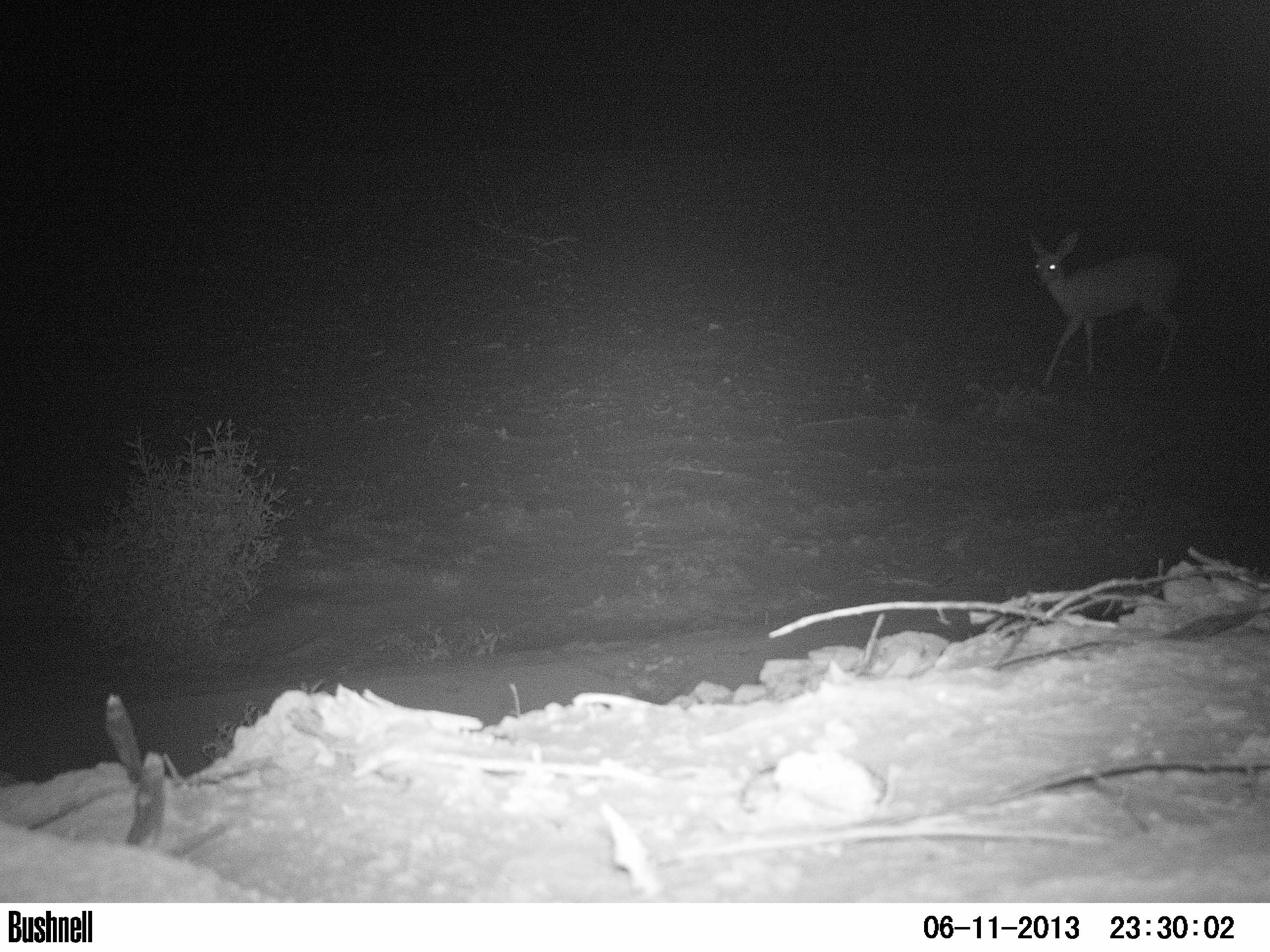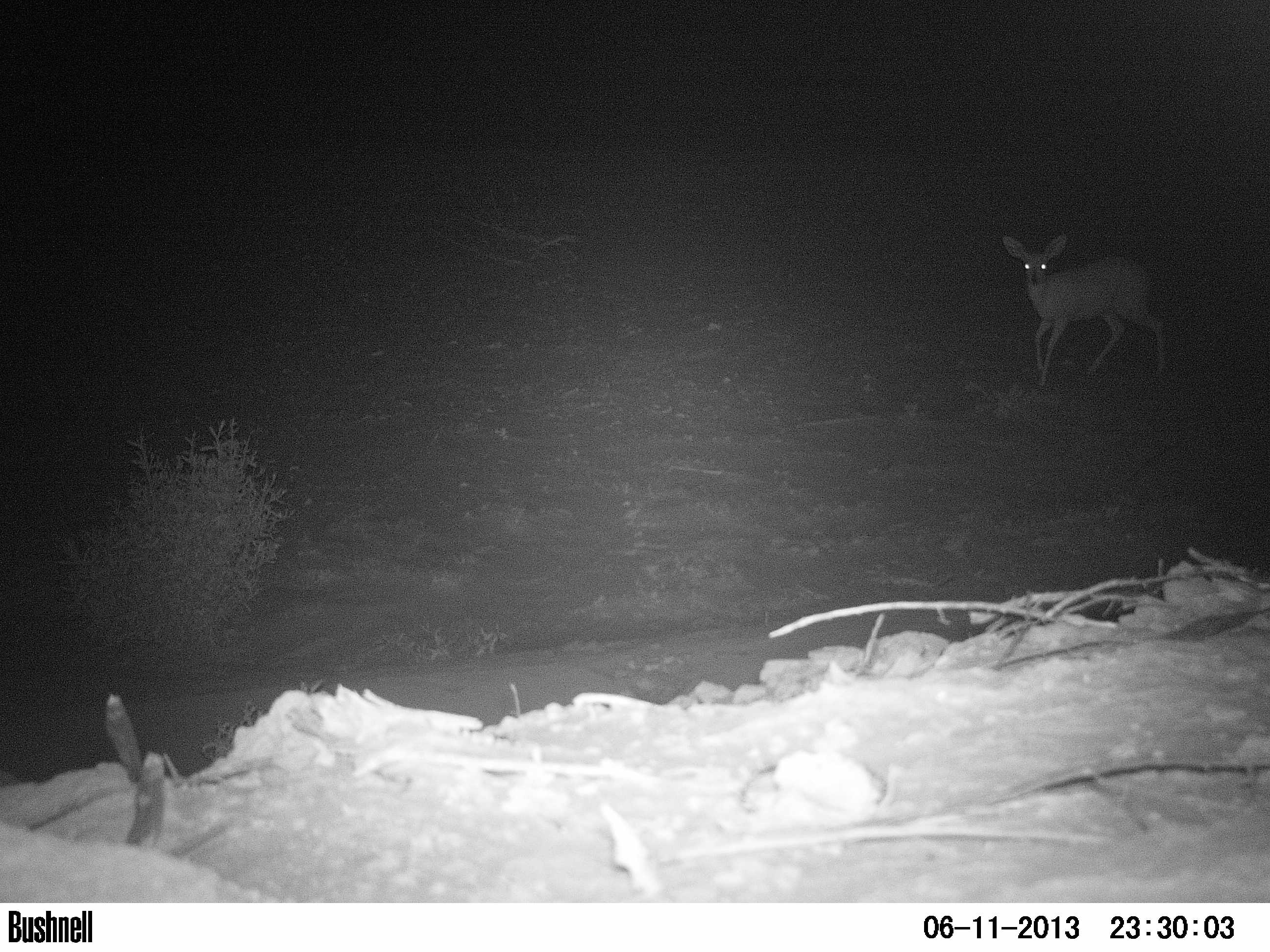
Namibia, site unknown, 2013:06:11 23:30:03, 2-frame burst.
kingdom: Animalia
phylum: Chordata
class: Mammalia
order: Artiodactyla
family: Bovidae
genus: Raphicerus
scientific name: Raphicerus campestris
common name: steenbok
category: raphiceros campestris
Raphiceros campestris (steenbok) (Raphicerus campestris).